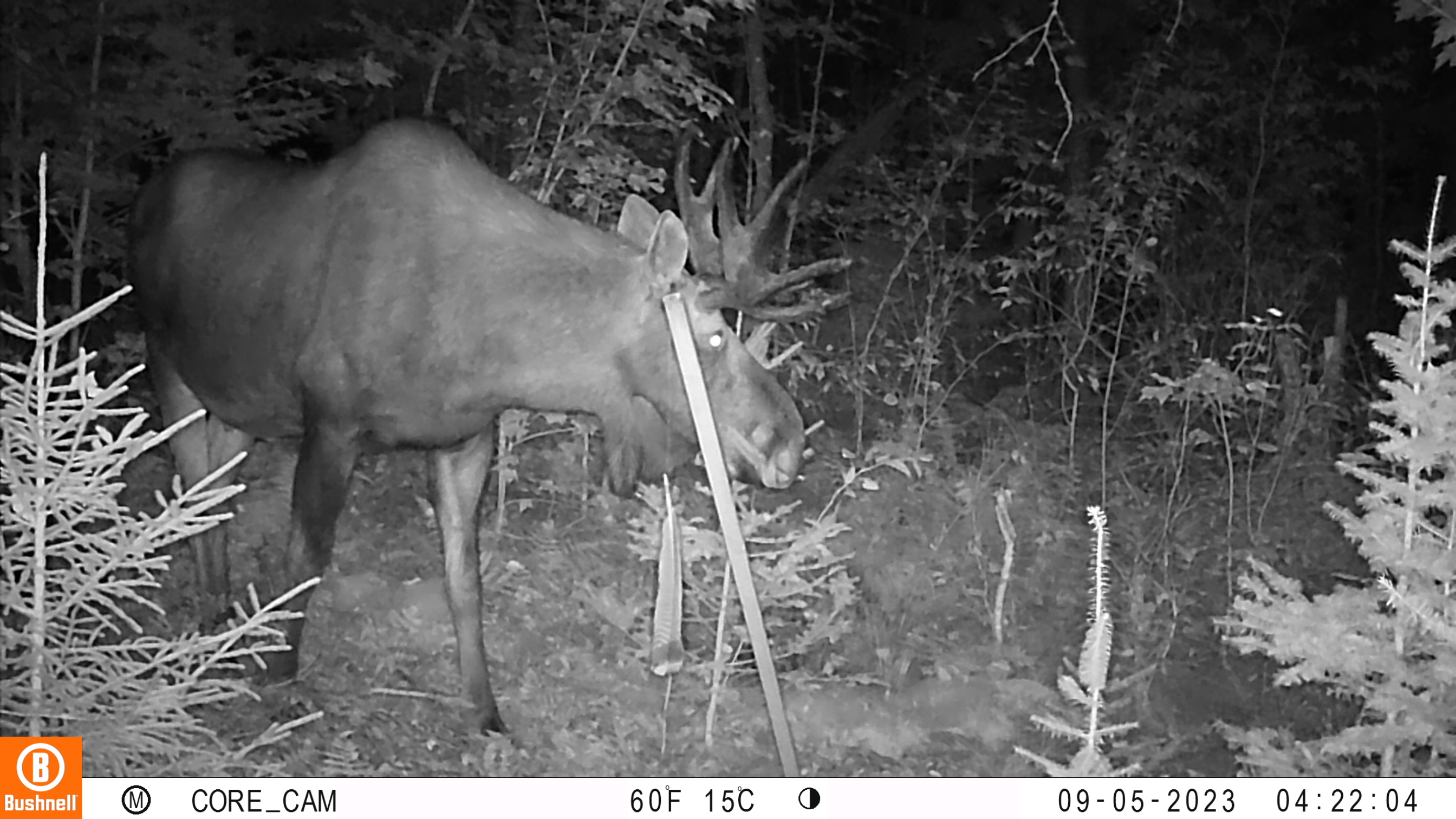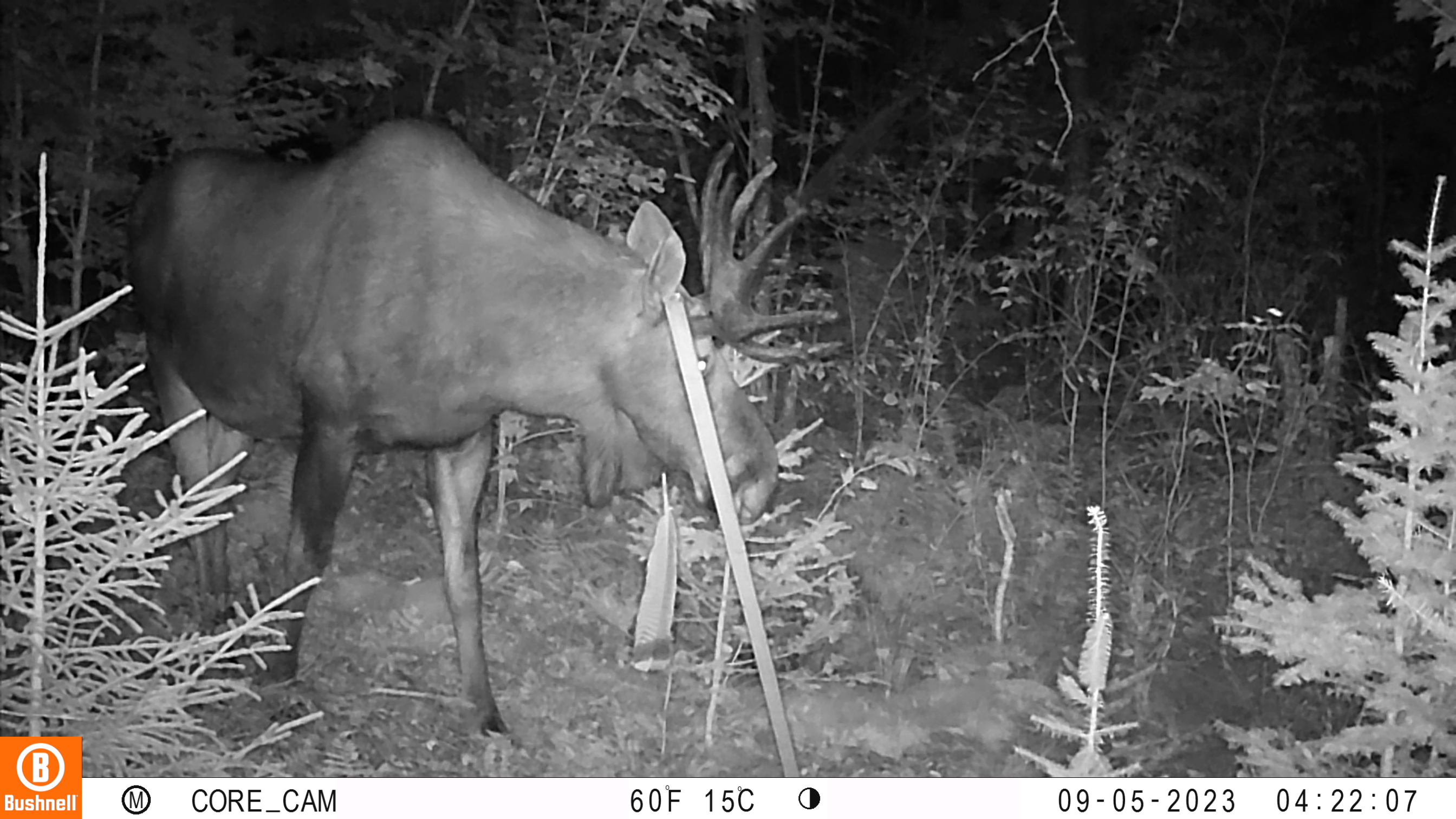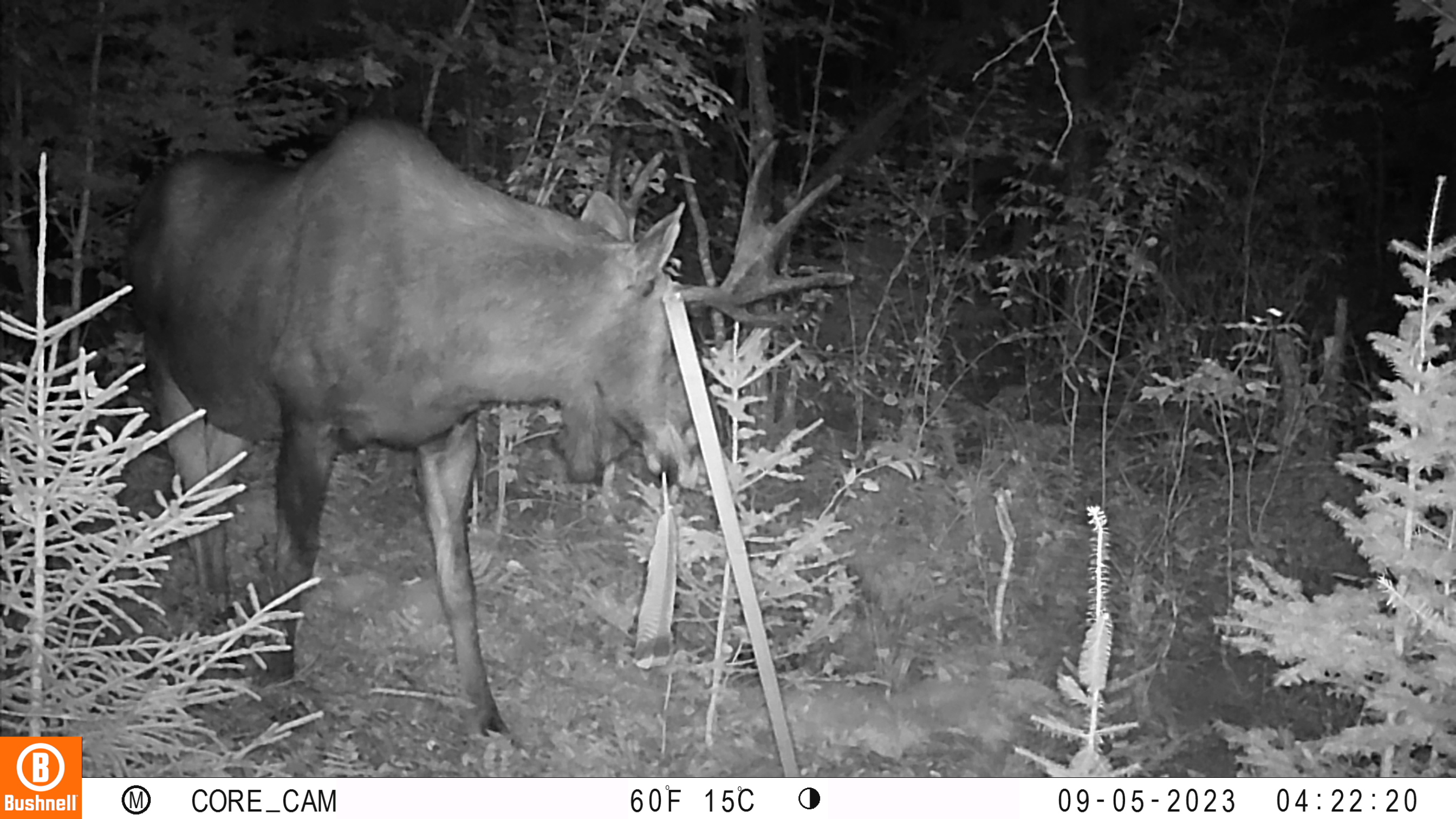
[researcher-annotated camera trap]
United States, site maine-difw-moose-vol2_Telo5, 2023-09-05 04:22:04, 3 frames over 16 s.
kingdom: Animalia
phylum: Chordata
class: Mammalia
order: Artiodactyla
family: Cervidae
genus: Alces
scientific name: Alces alces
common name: moose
Moose (Alces alces).